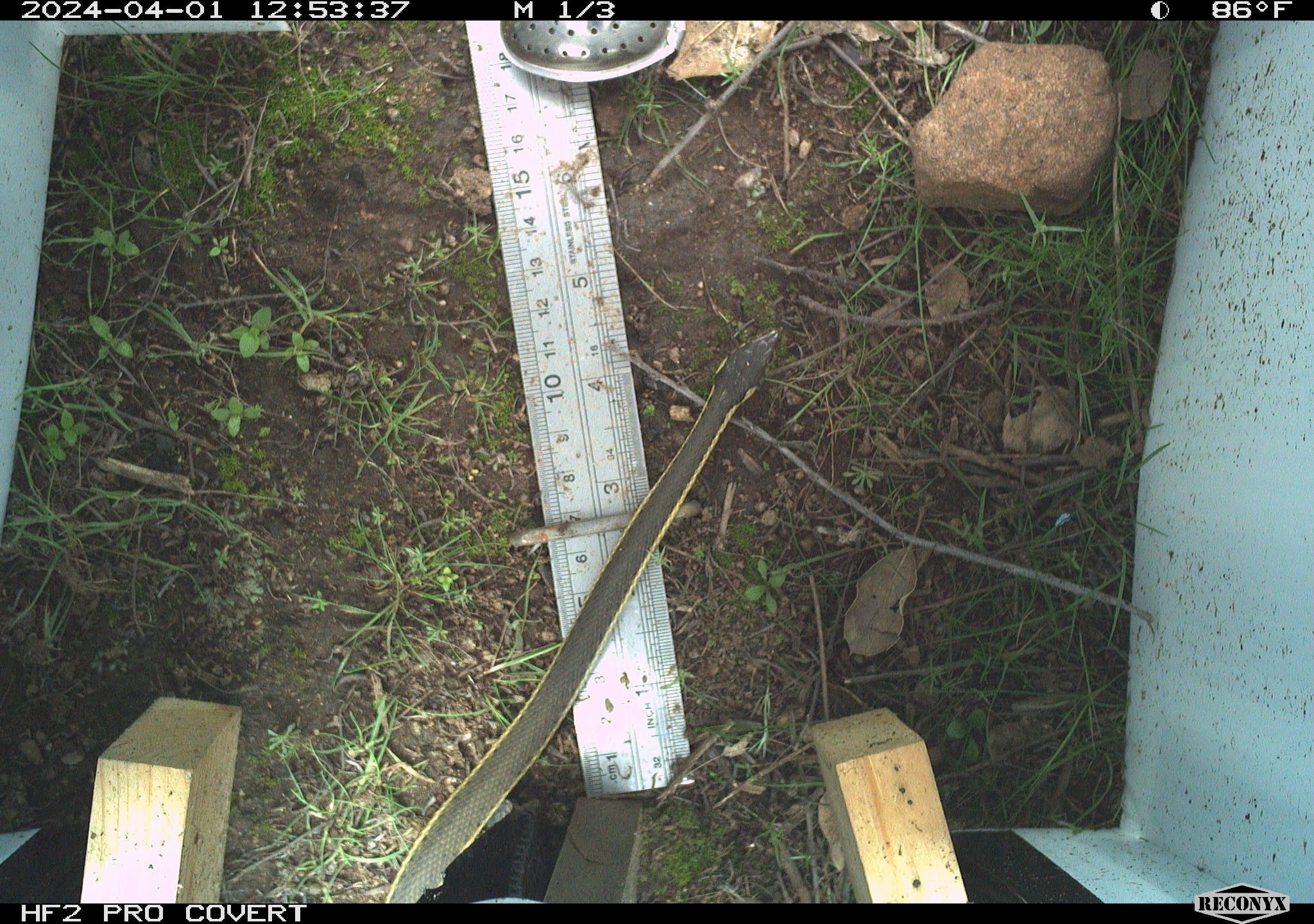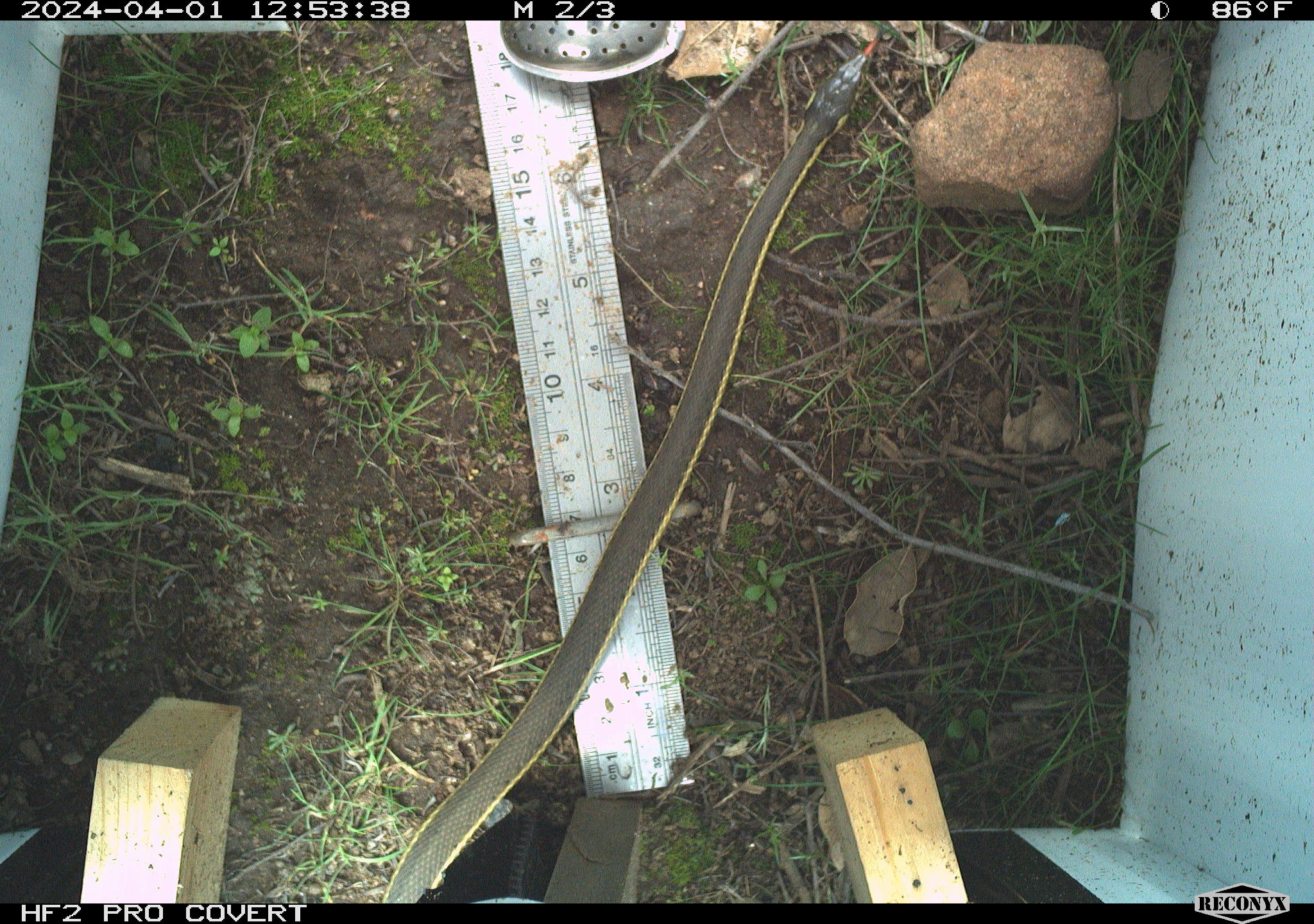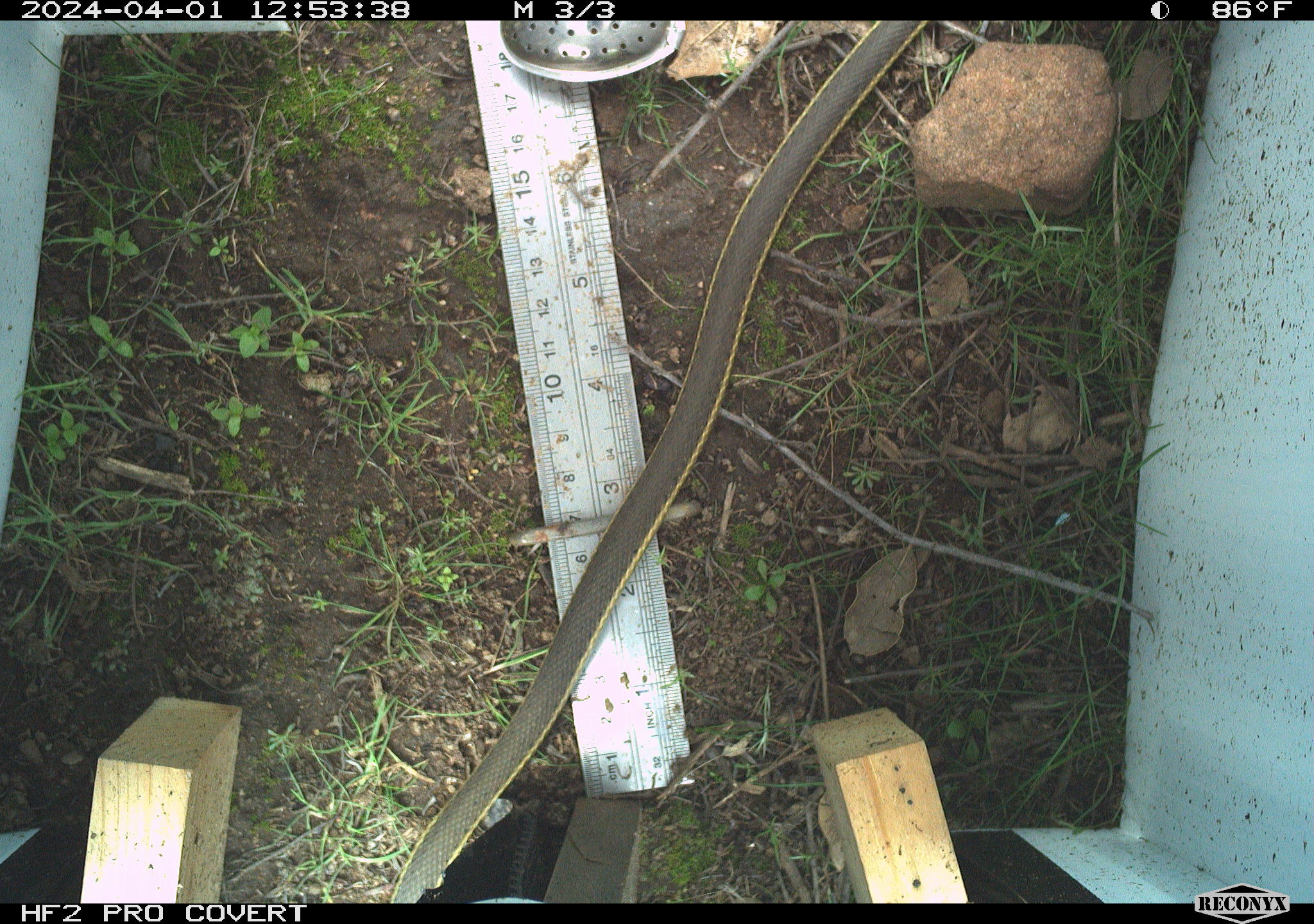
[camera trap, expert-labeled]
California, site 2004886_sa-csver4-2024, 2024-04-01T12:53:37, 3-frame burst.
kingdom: Animalia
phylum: Chordata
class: Reptilia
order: Squamata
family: Colubridae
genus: Thamnophis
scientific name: Thamnophis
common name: american gartersnakes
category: thamnophis species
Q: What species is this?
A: Thamnophis species (american gartersnakes) (Thamnophis).